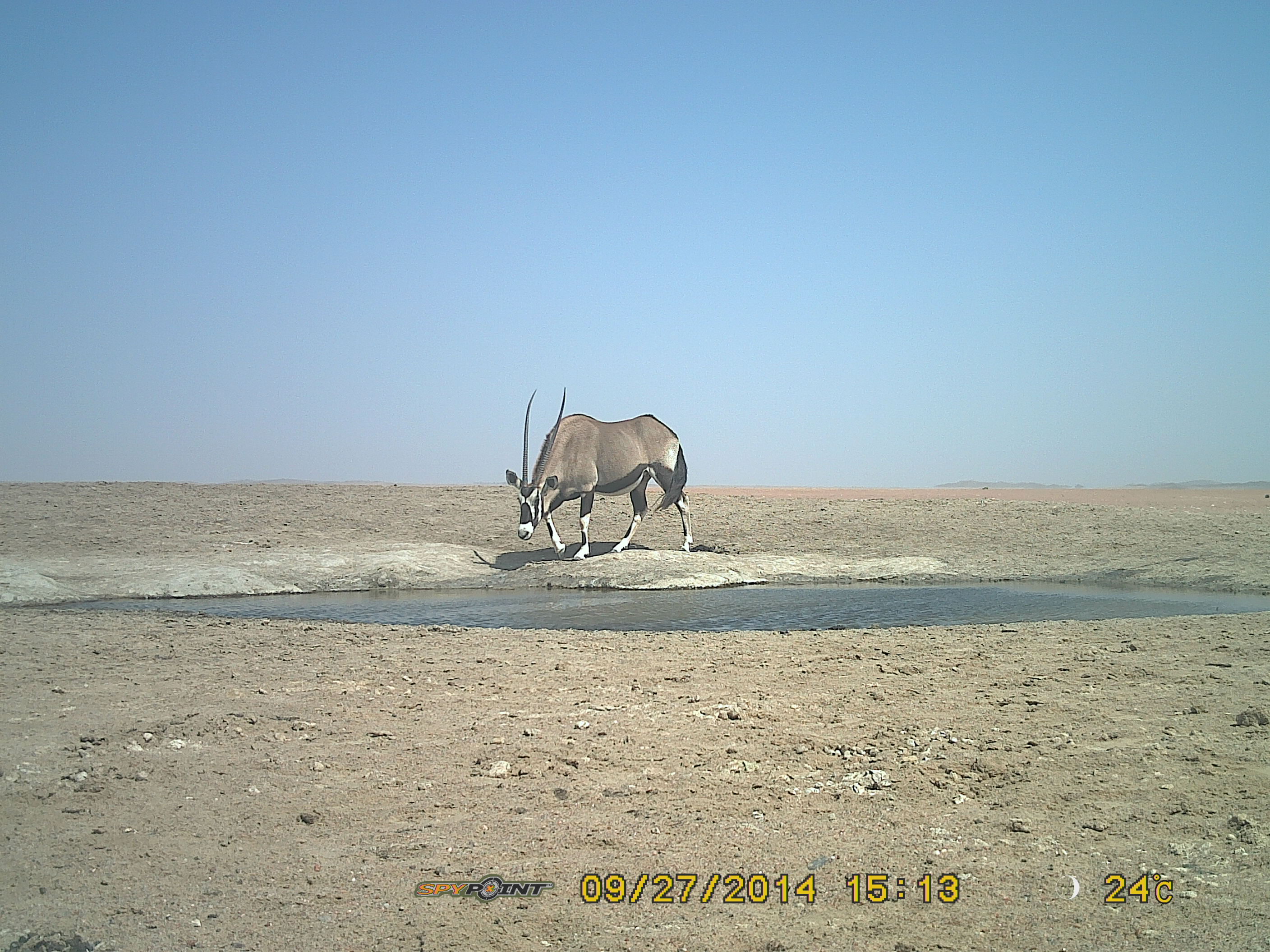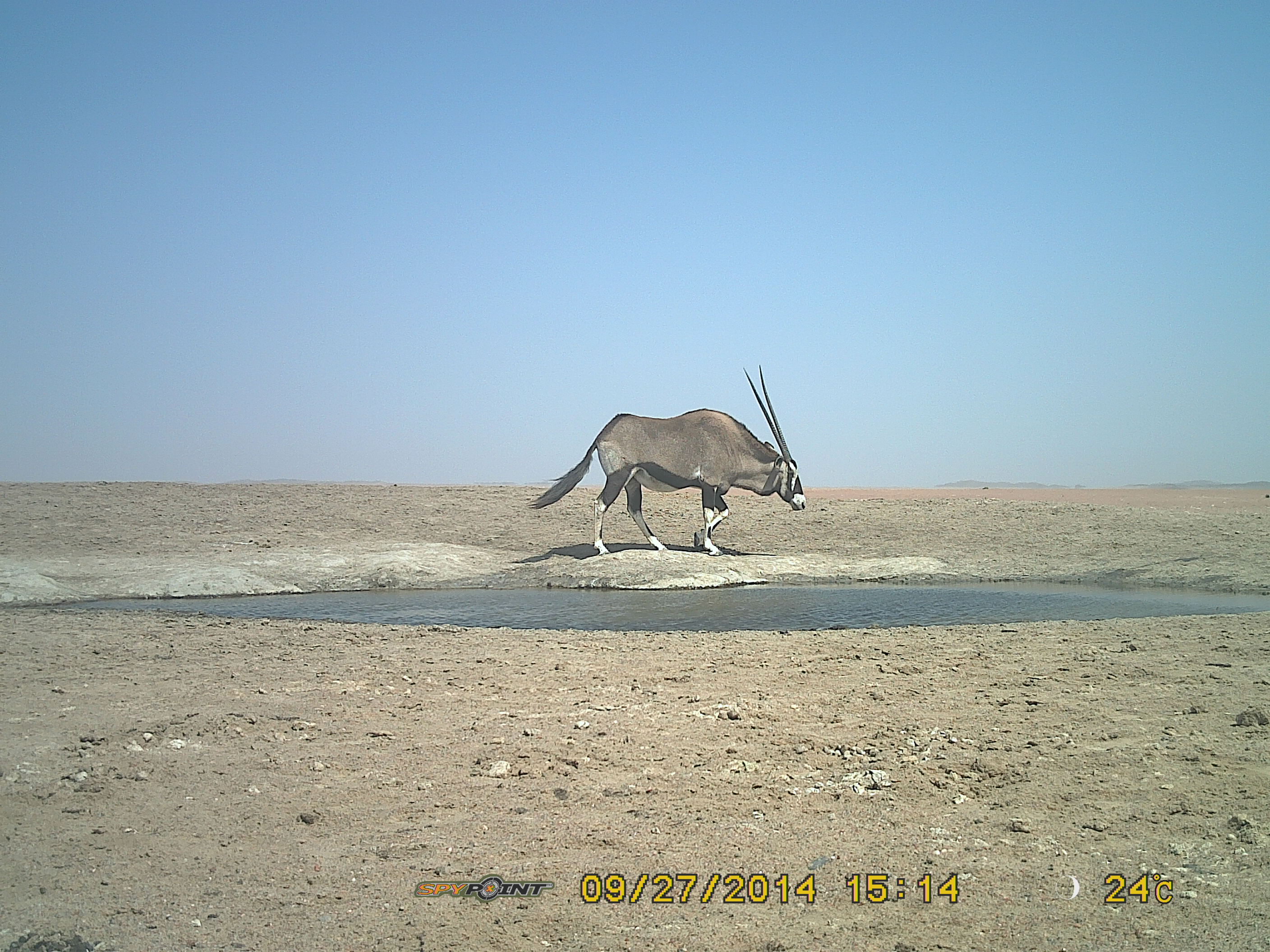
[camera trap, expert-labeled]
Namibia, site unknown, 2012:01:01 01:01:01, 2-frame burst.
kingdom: Animalia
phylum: Chordata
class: Mammalia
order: Artiodactyla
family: Bovidae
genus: Oryx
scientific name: Oryx gazella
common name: gemsbok